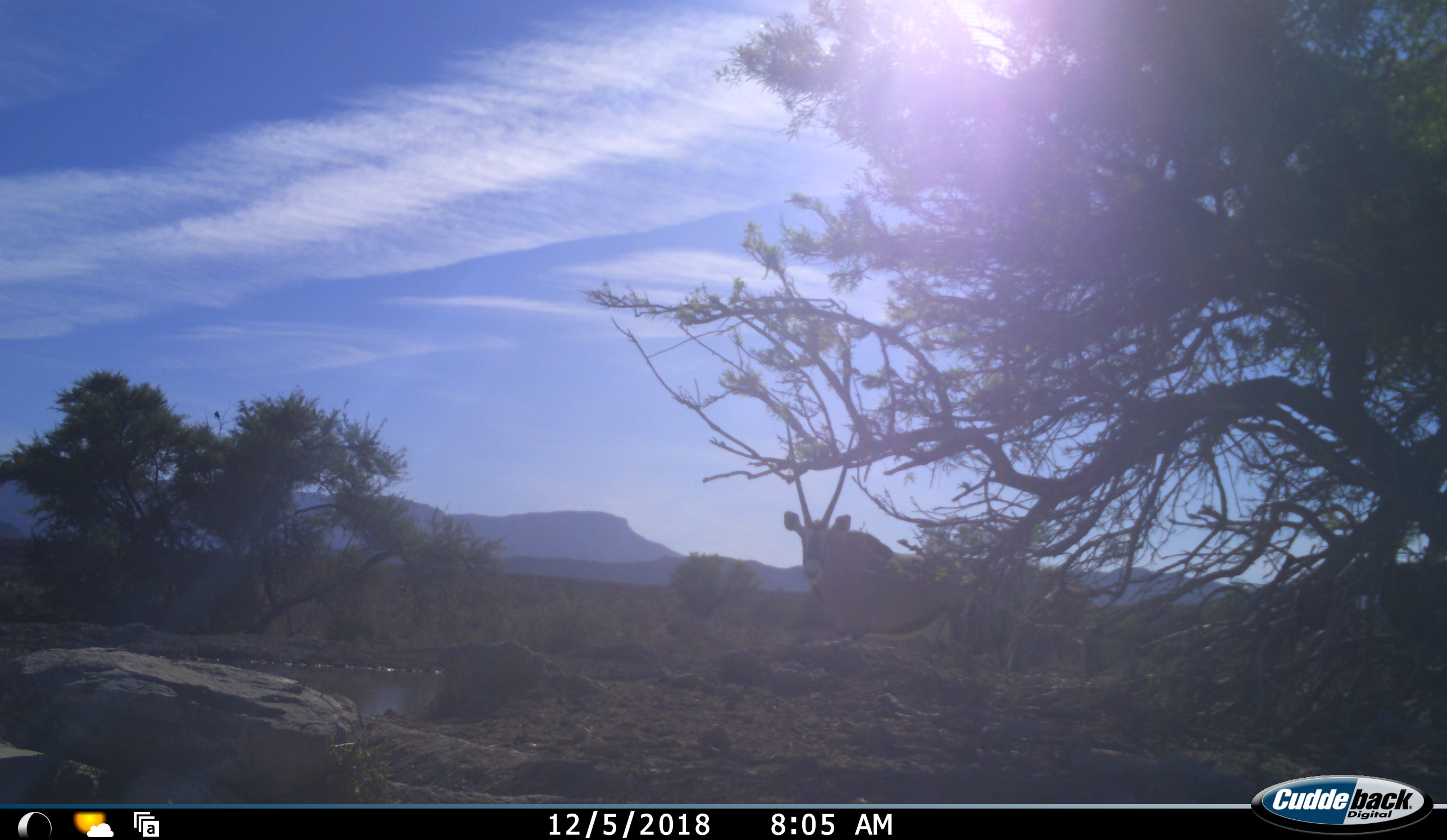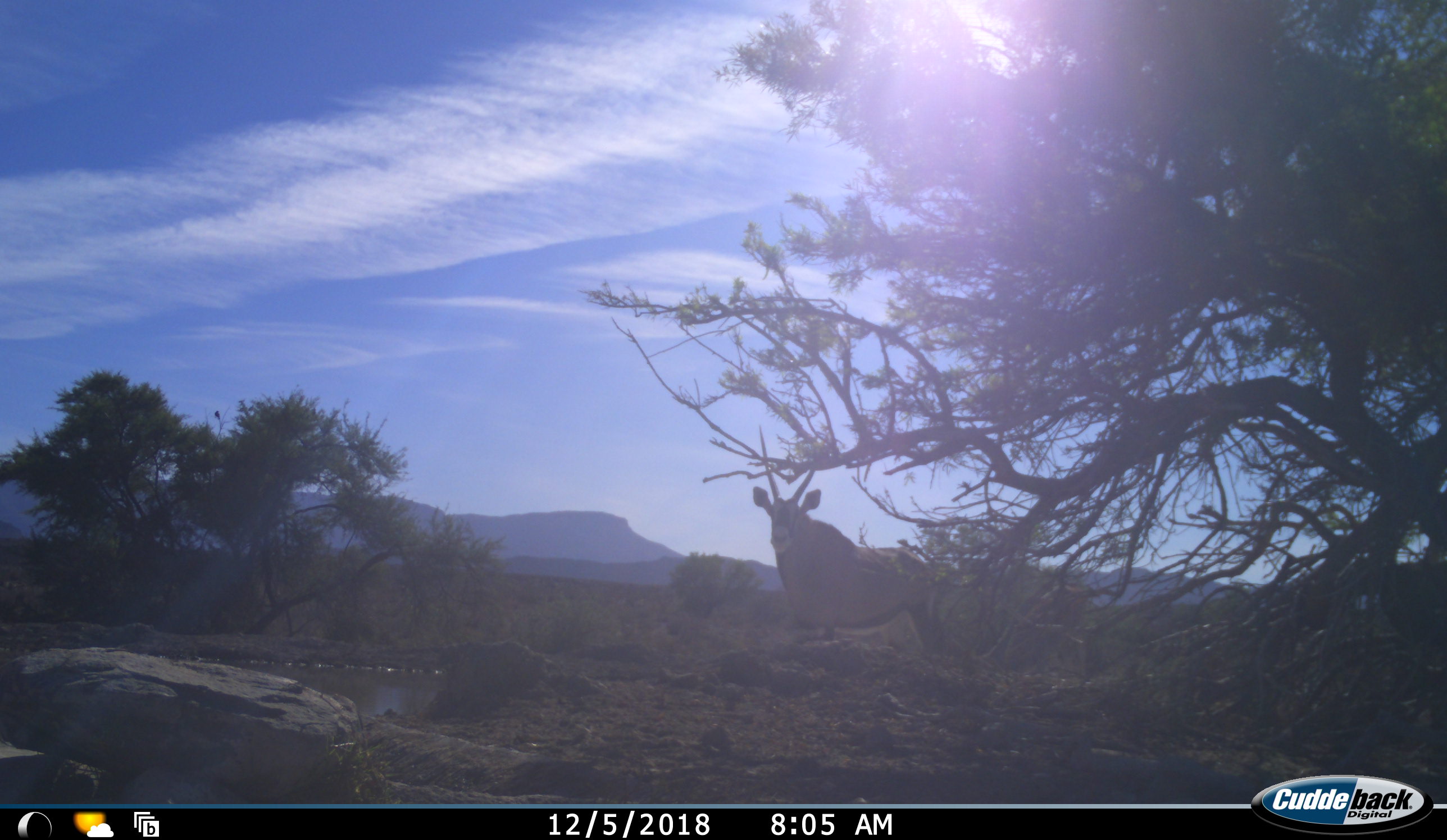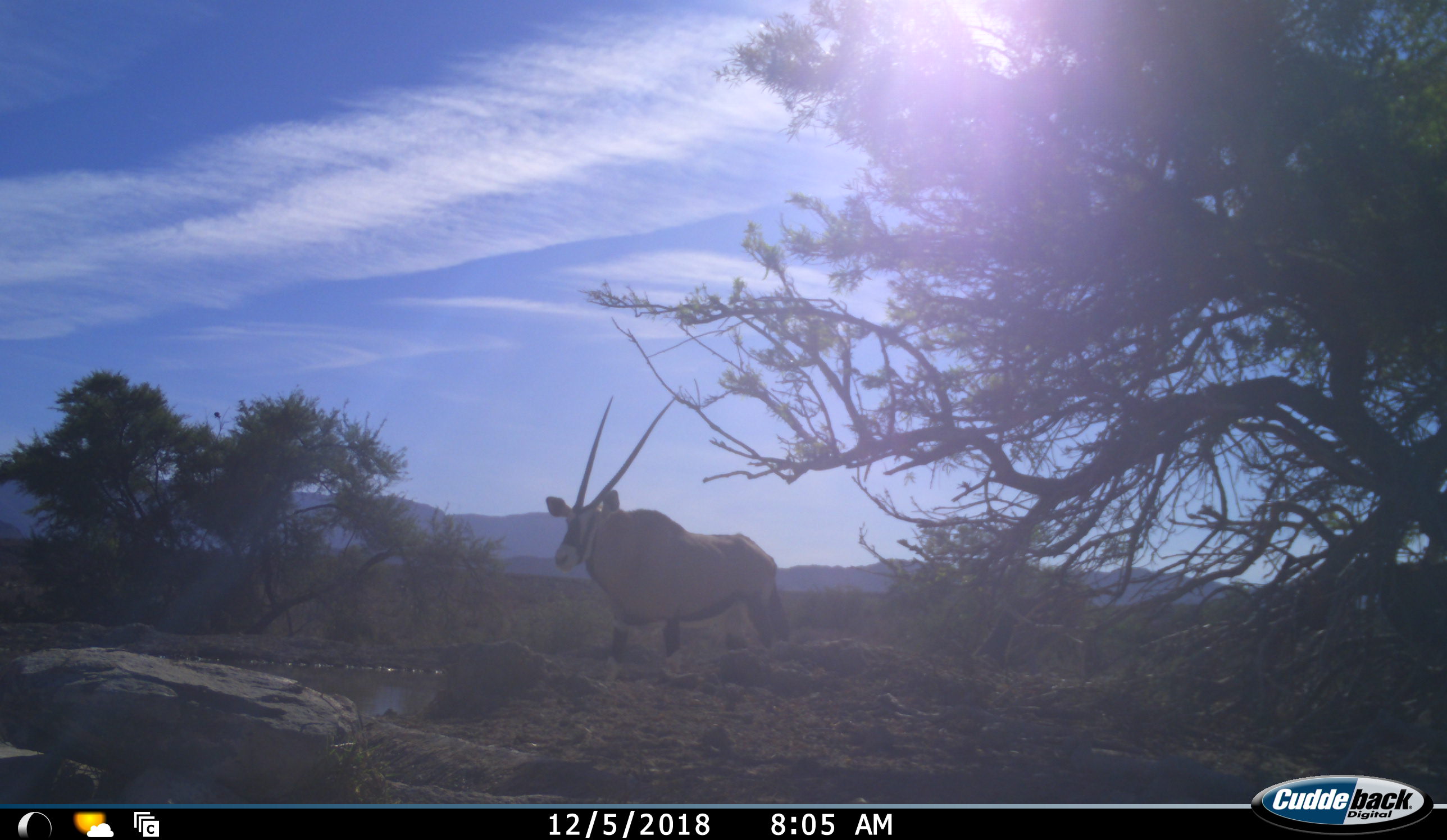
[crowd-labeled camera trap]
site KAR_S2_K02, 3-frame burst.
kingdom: Animalia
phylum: Chordata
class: Mammalia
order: Artiodactyla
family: Bovidae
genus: Oryx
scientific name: Oryx gazella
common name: gemsbok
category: oryx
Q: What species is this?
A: Oryx (gemsbok) (Oryx gazella).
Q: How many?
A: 1.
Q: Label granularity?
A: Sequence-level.